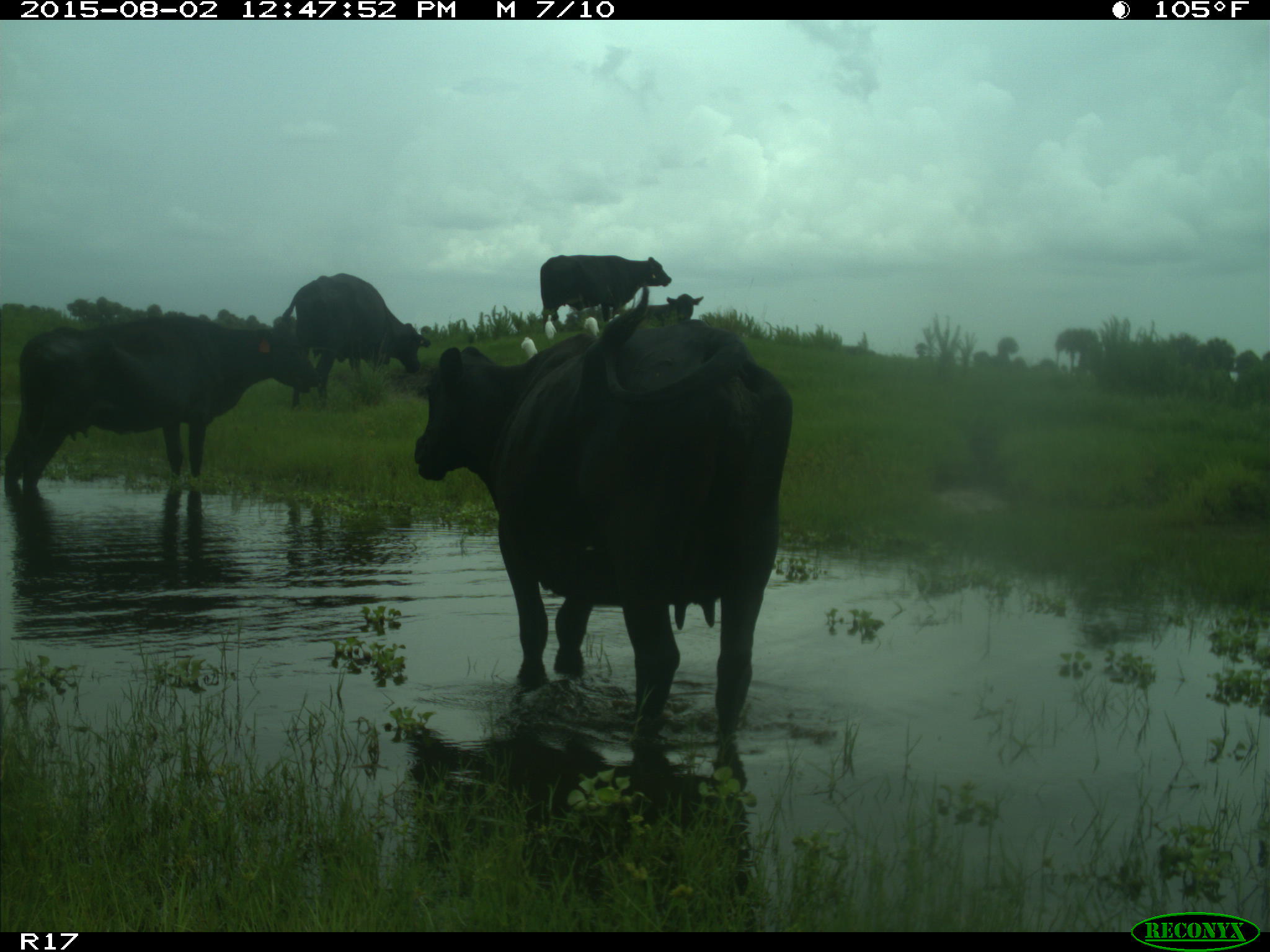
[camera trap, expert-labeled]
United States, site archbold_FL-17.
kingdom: Animalia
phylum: Chordata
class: Mammalia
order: Artiodactyla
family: Bovidae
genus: Bos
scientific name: Bos taurus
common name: domestic cow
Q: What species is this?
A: Bos taurus (domestic cow).